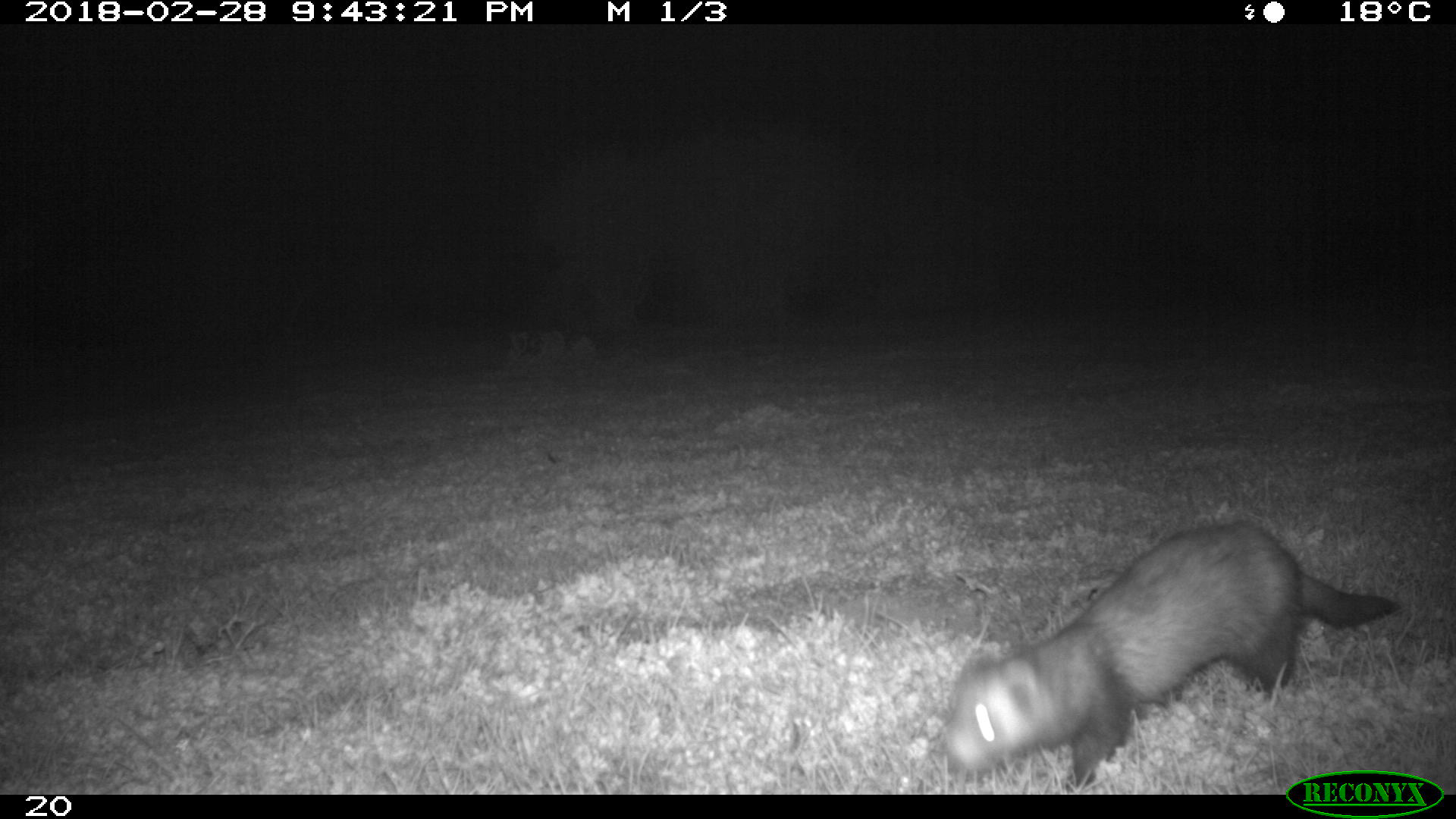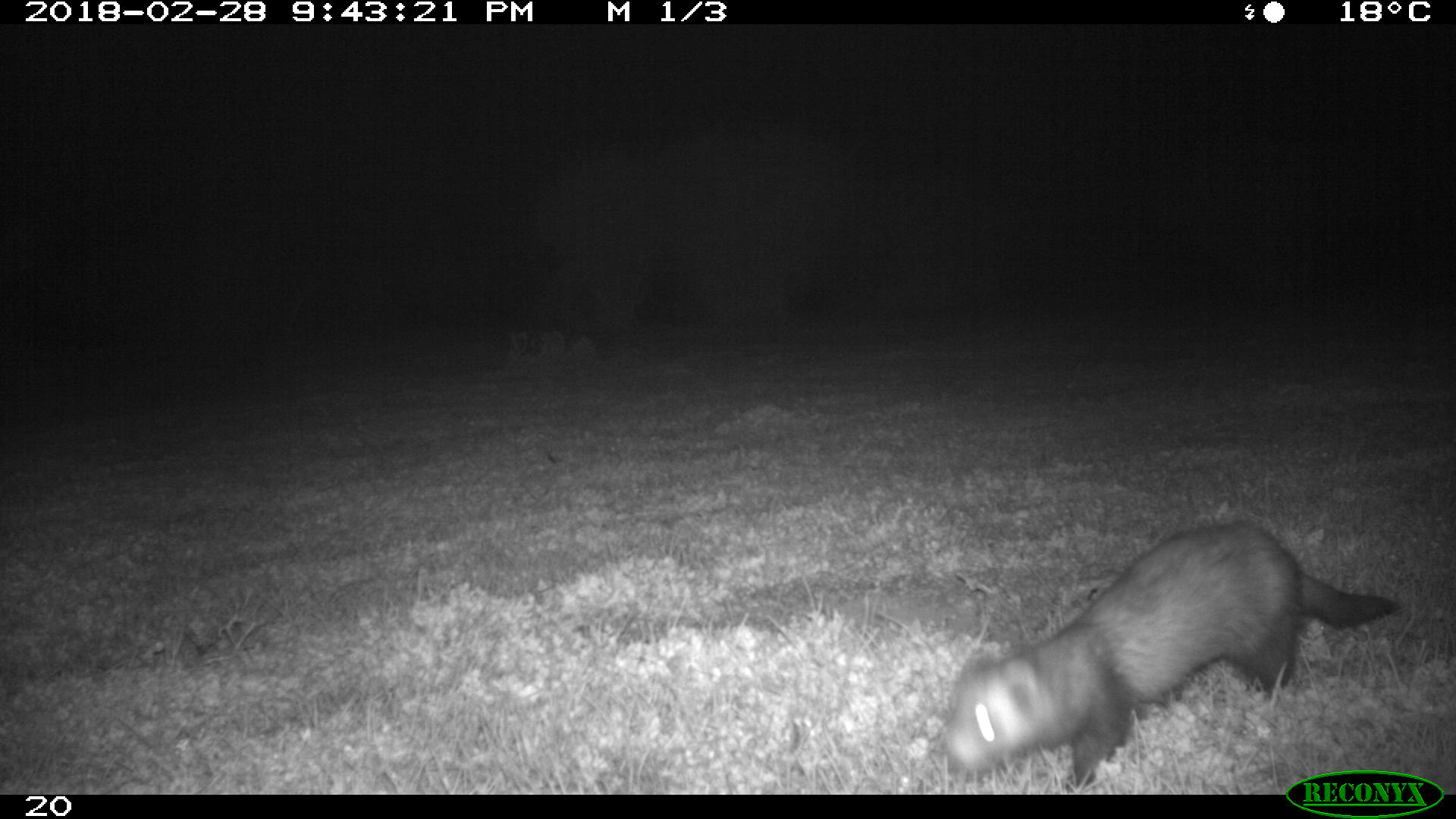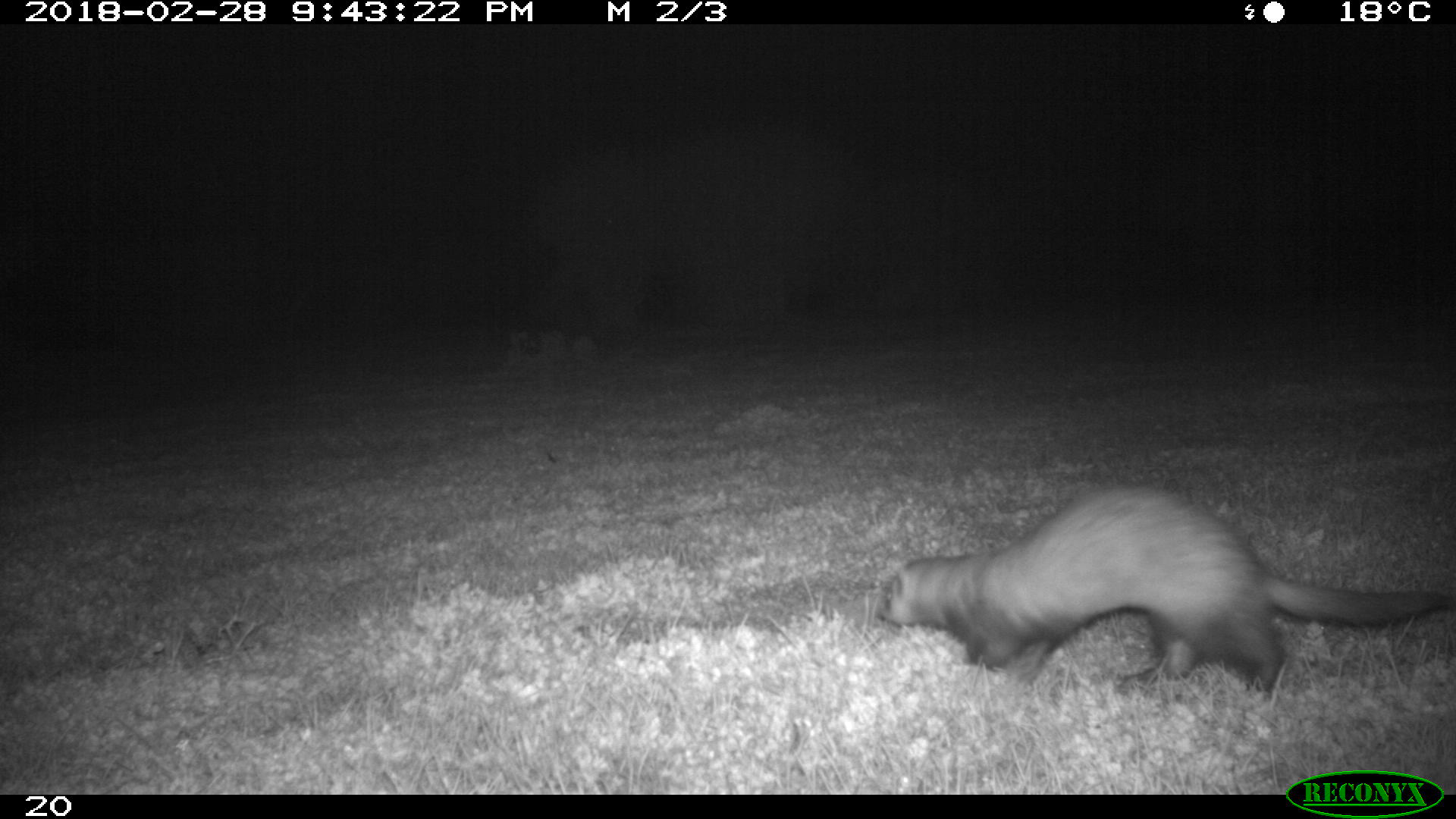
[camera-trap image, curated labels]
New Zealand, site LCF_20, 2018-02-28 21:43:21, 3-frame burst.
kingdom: Animalia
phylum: Chordata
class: Mammalia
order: Carnivora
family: Mustelidae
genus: Mustela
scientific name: Mustela furo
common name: ferret